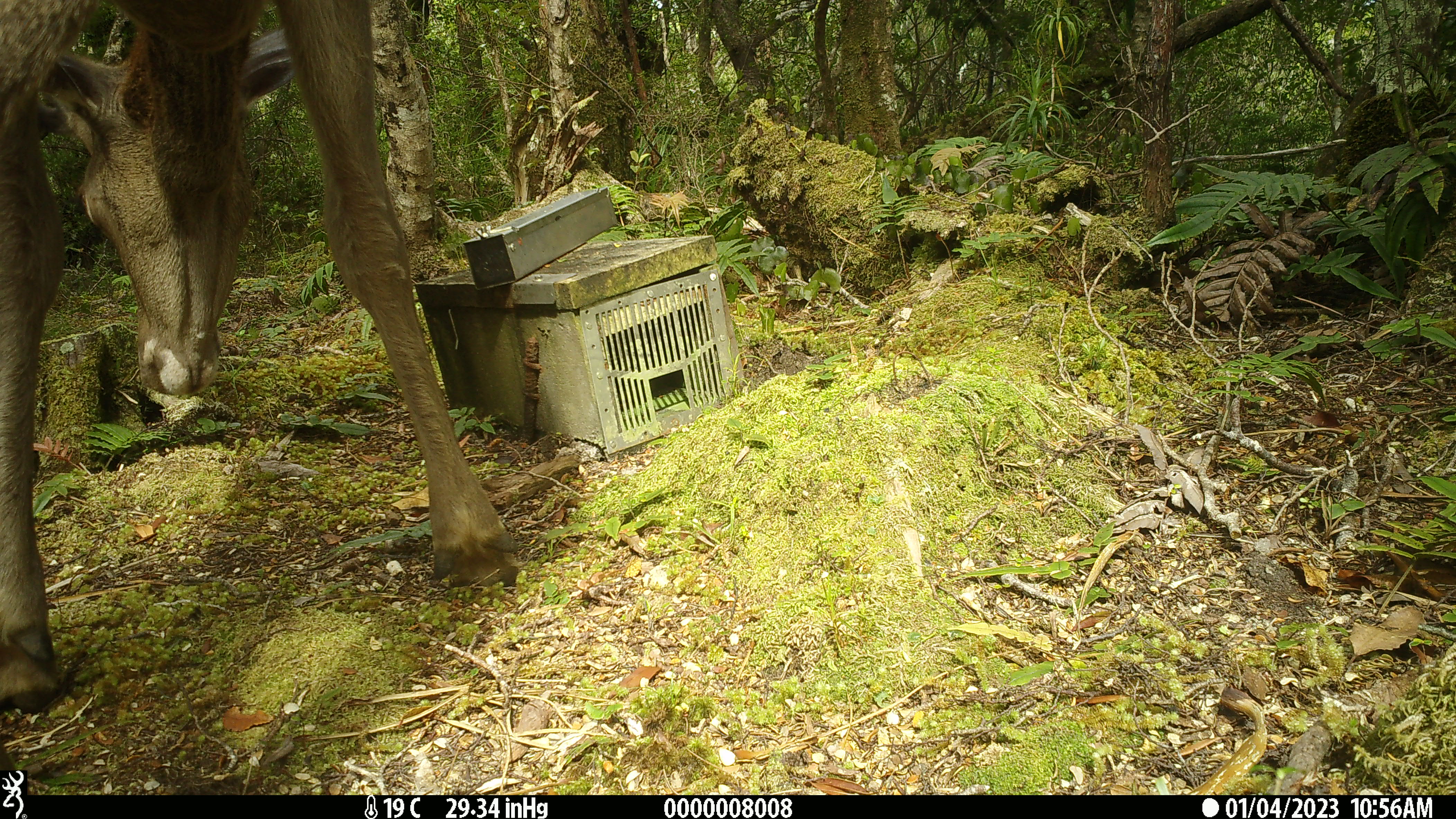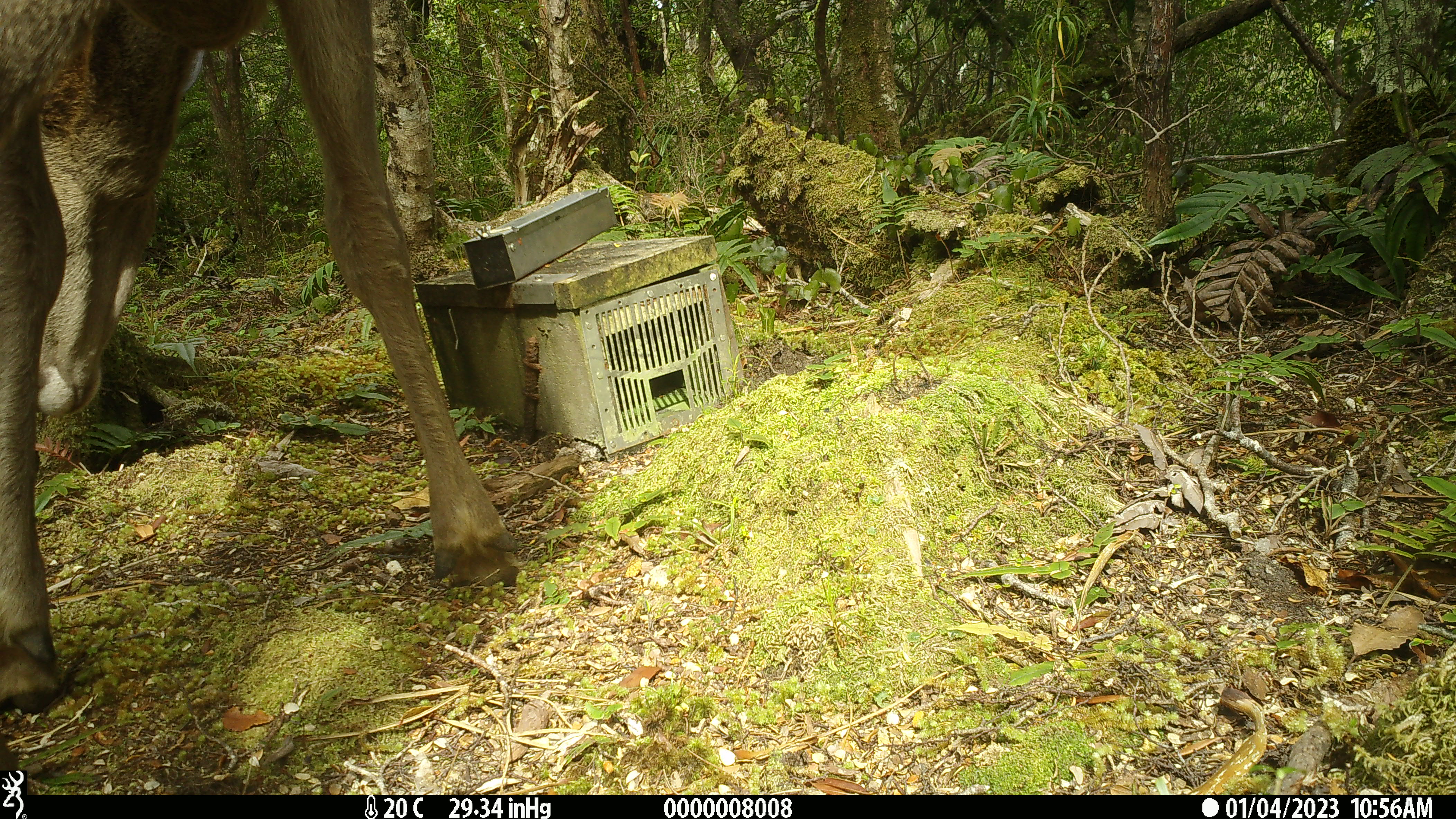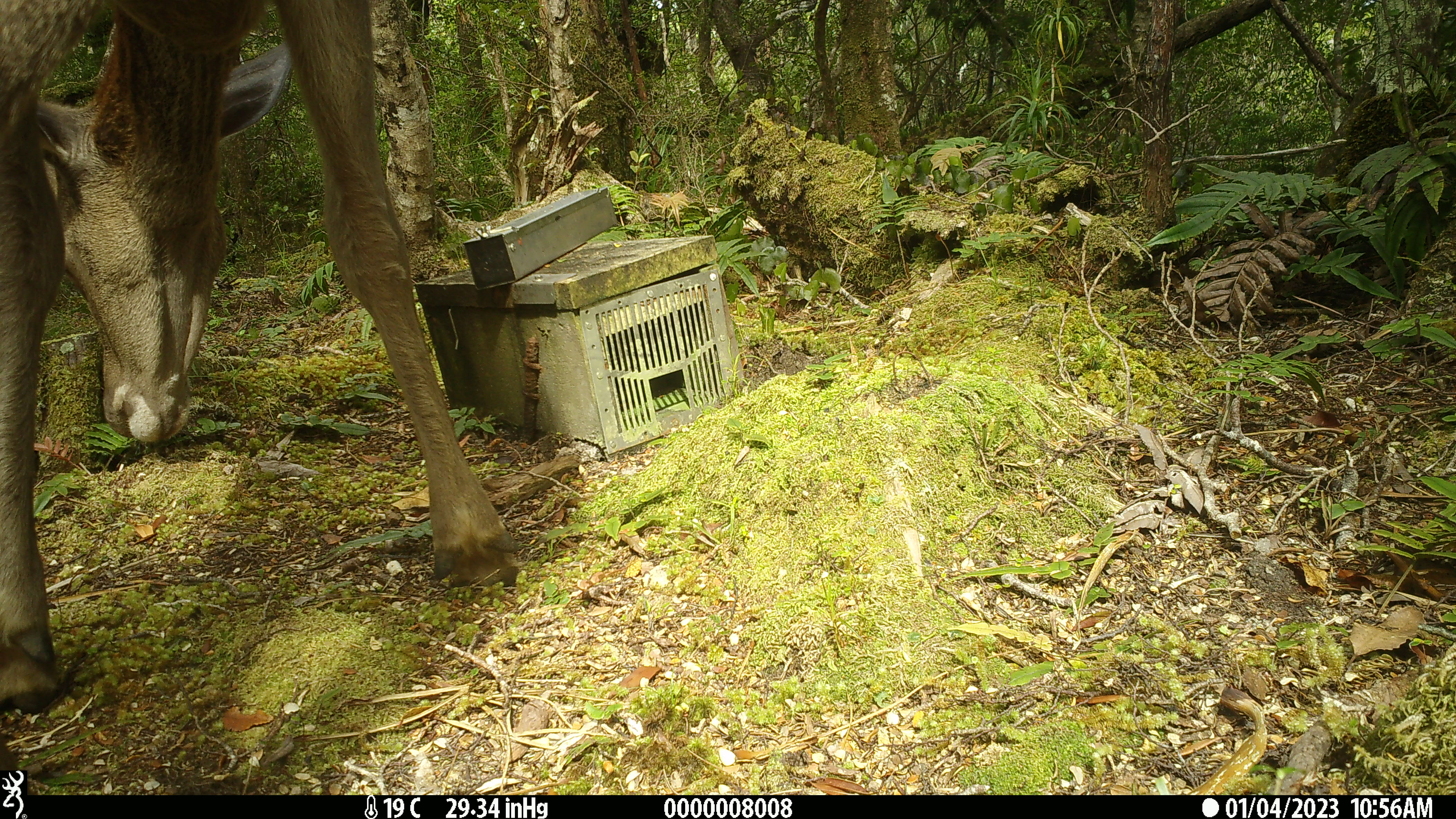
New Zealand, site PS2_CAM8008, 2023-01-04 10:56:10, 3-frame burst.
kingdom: Animalia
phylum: Chordata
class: Mammalia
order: Artiodactyla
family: Cervidae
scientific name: Cervidae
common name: deer